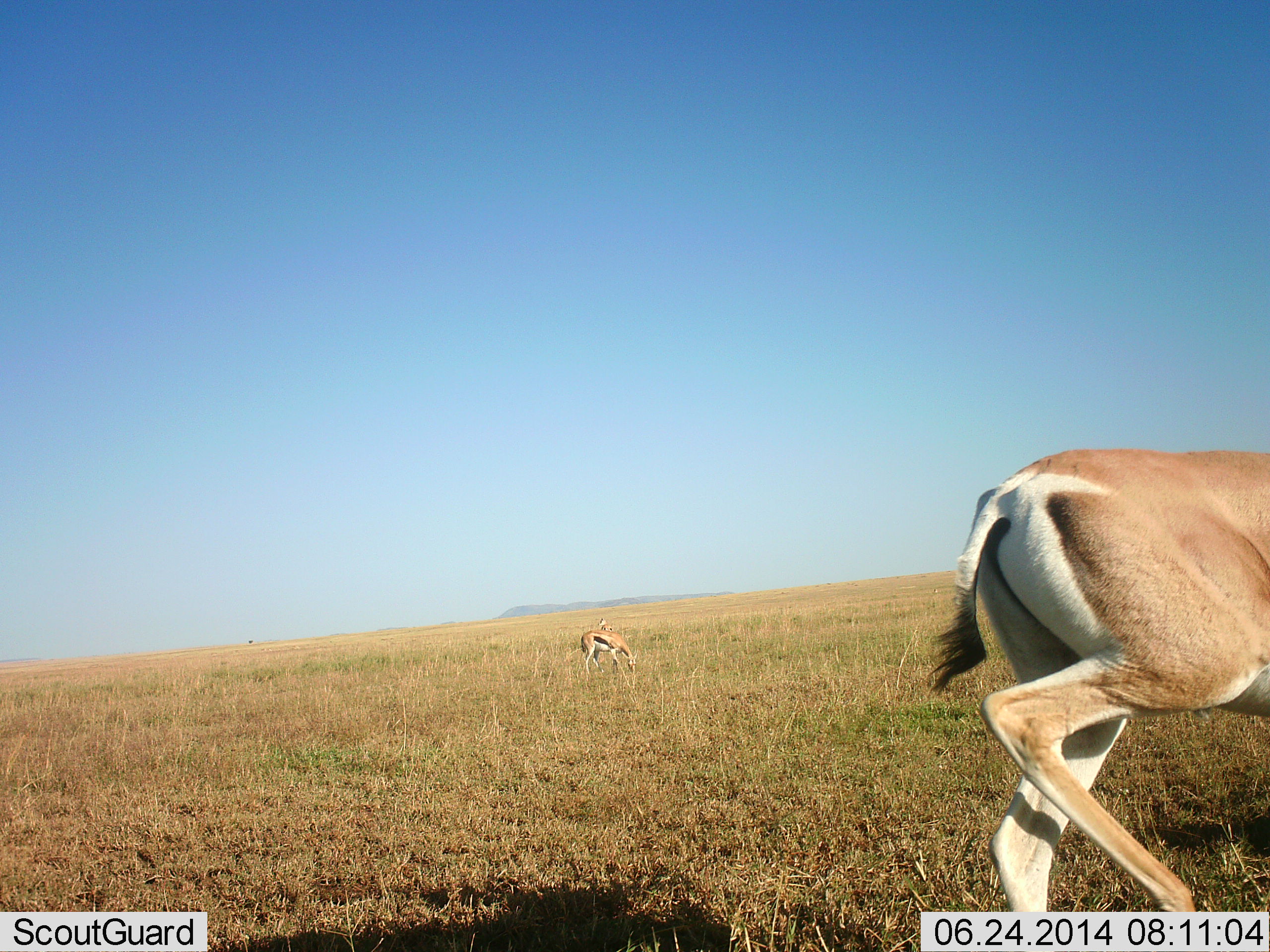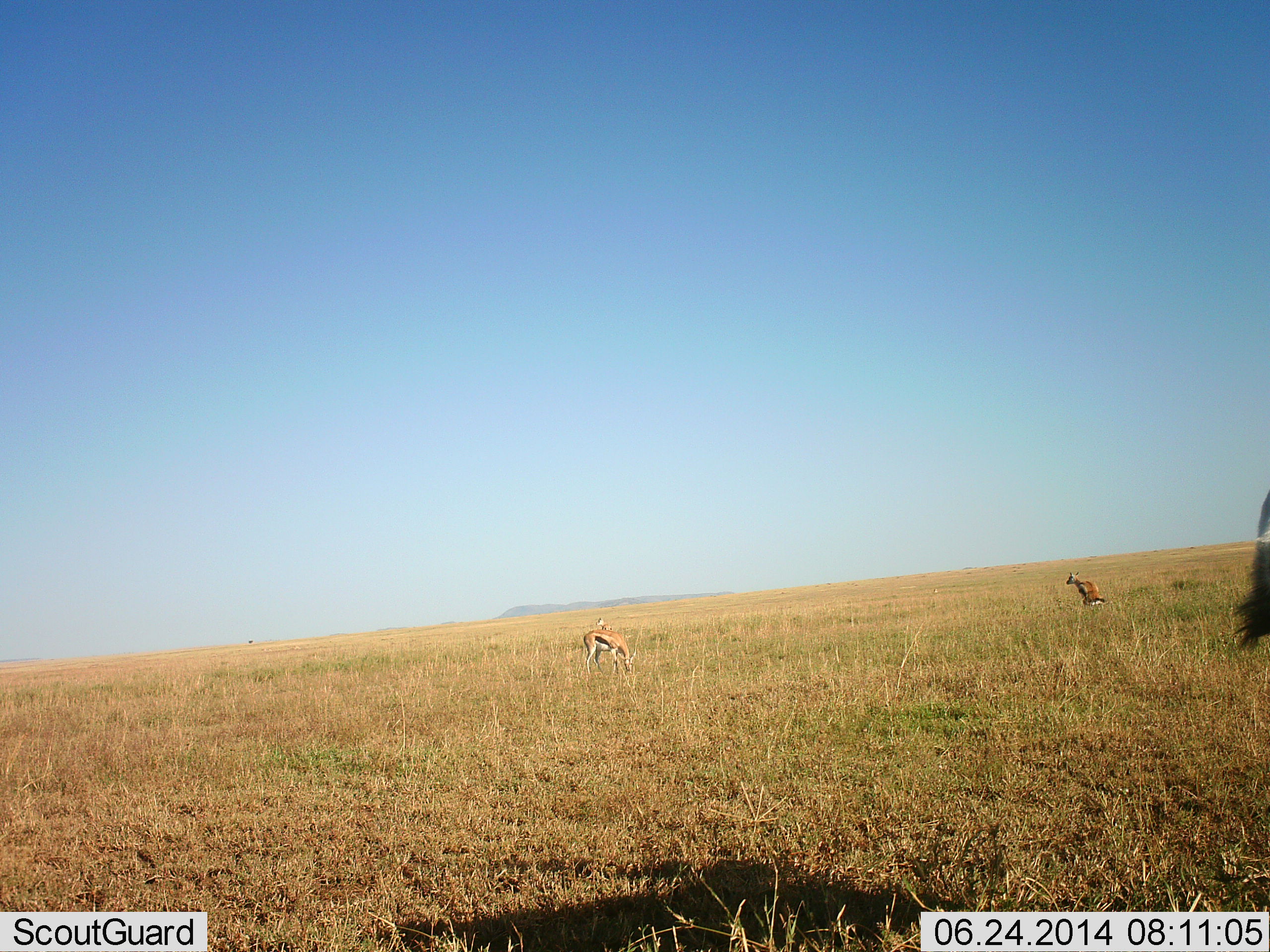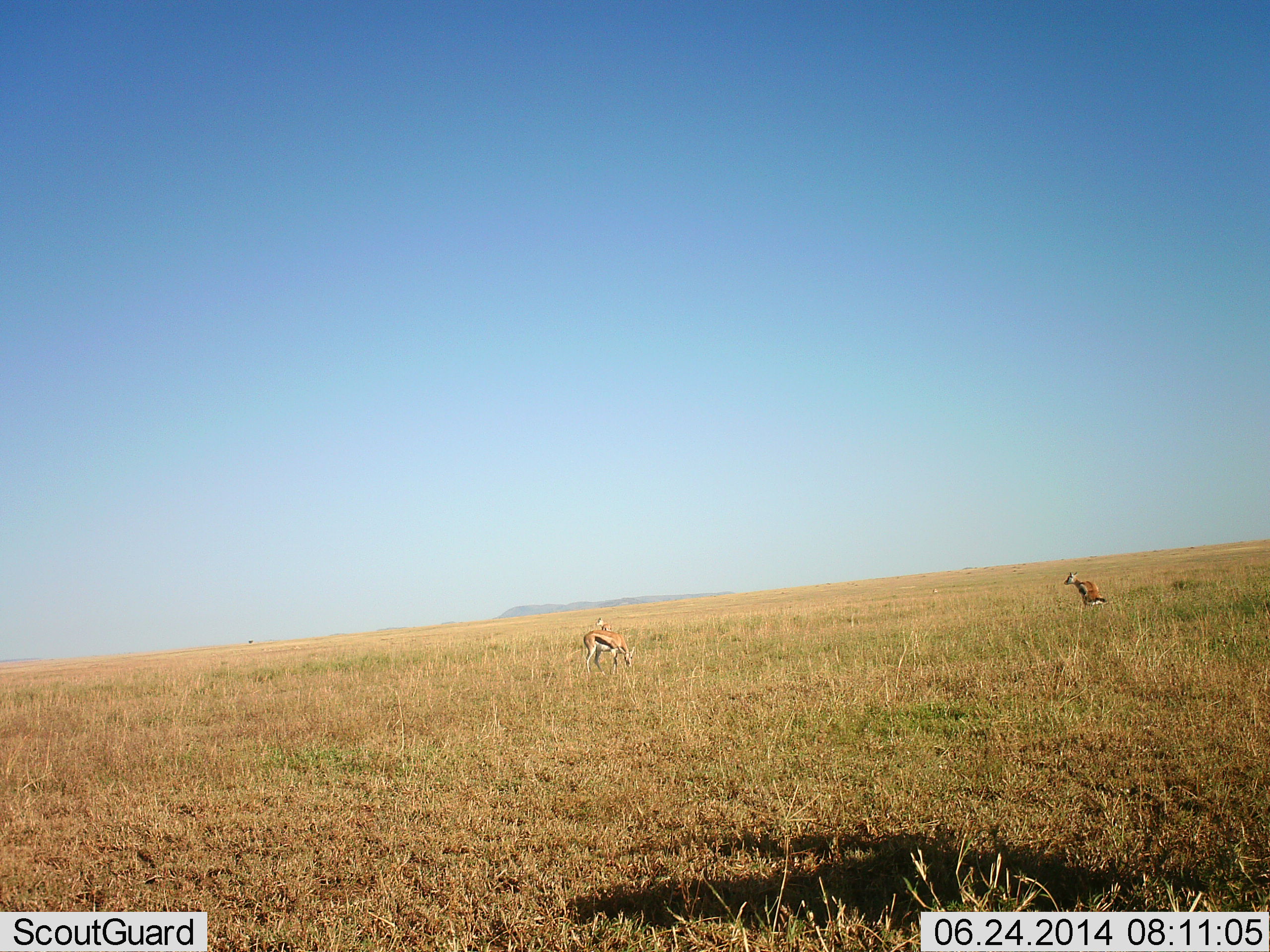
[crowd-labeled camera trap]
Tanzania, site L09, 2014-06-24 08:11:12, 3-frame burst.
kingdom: Animalia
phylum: Chordata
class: Mammalia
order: Artiodactyla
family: Bovidae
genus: Eudorcas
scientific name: Eudorcas thomsonii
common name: thomson's gazelle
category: gazellethomsons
Gazellethomsons (thomson's gazelle) (Eudorcas thomsonii), count 3. Behavior (volunteer vote fractions): standing 67%, resting 7%, moving 60%, interacting 7%. Young present (vote fraction): 0%. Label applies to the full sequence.